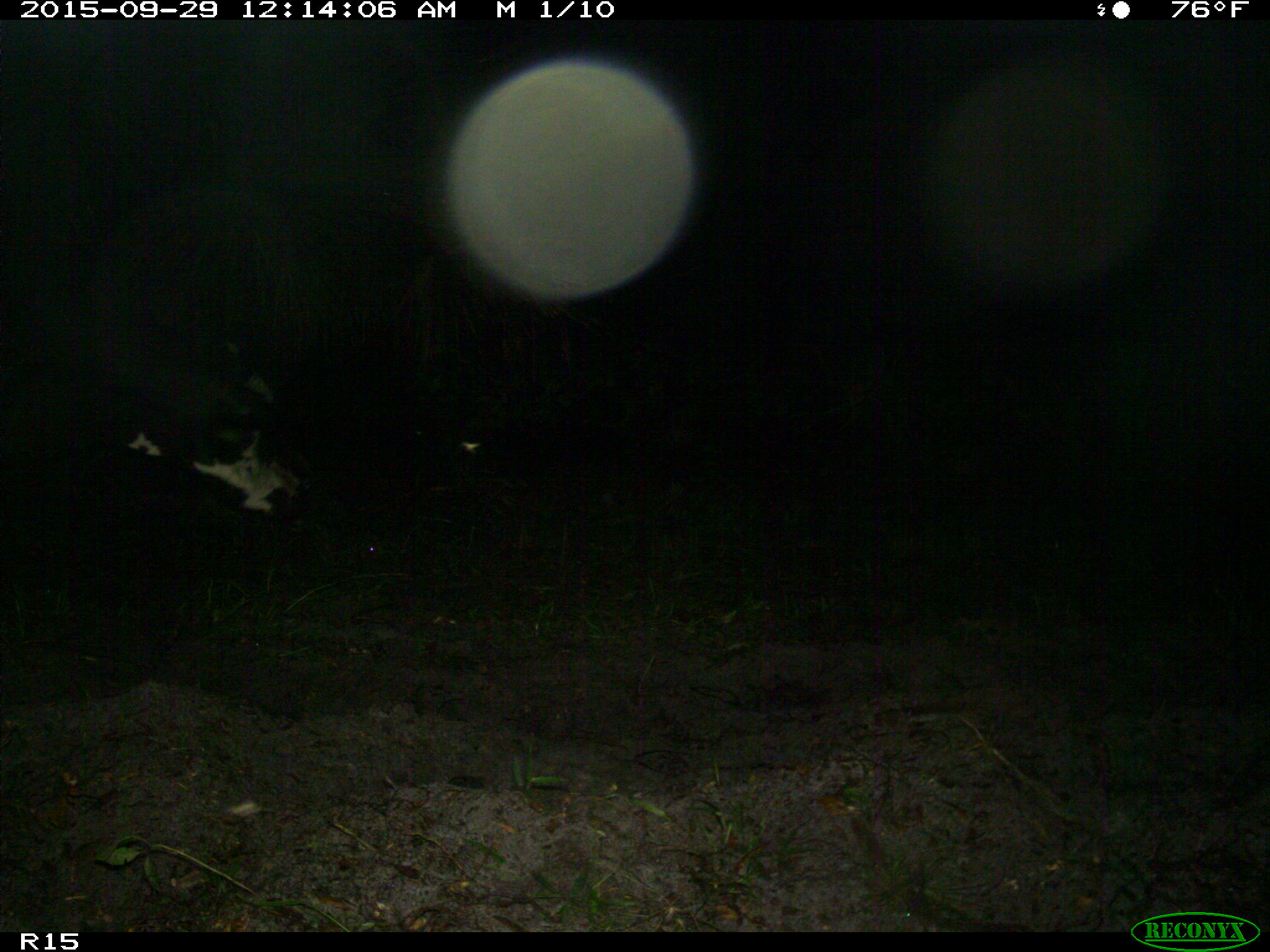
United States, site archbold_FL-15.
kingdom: Animalia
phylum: Chordata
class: Mammalia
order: Artiodactyla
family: Bovidae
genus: Bos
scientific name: Bos taurus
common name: domestic cow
Bos taurus (domestic cow).